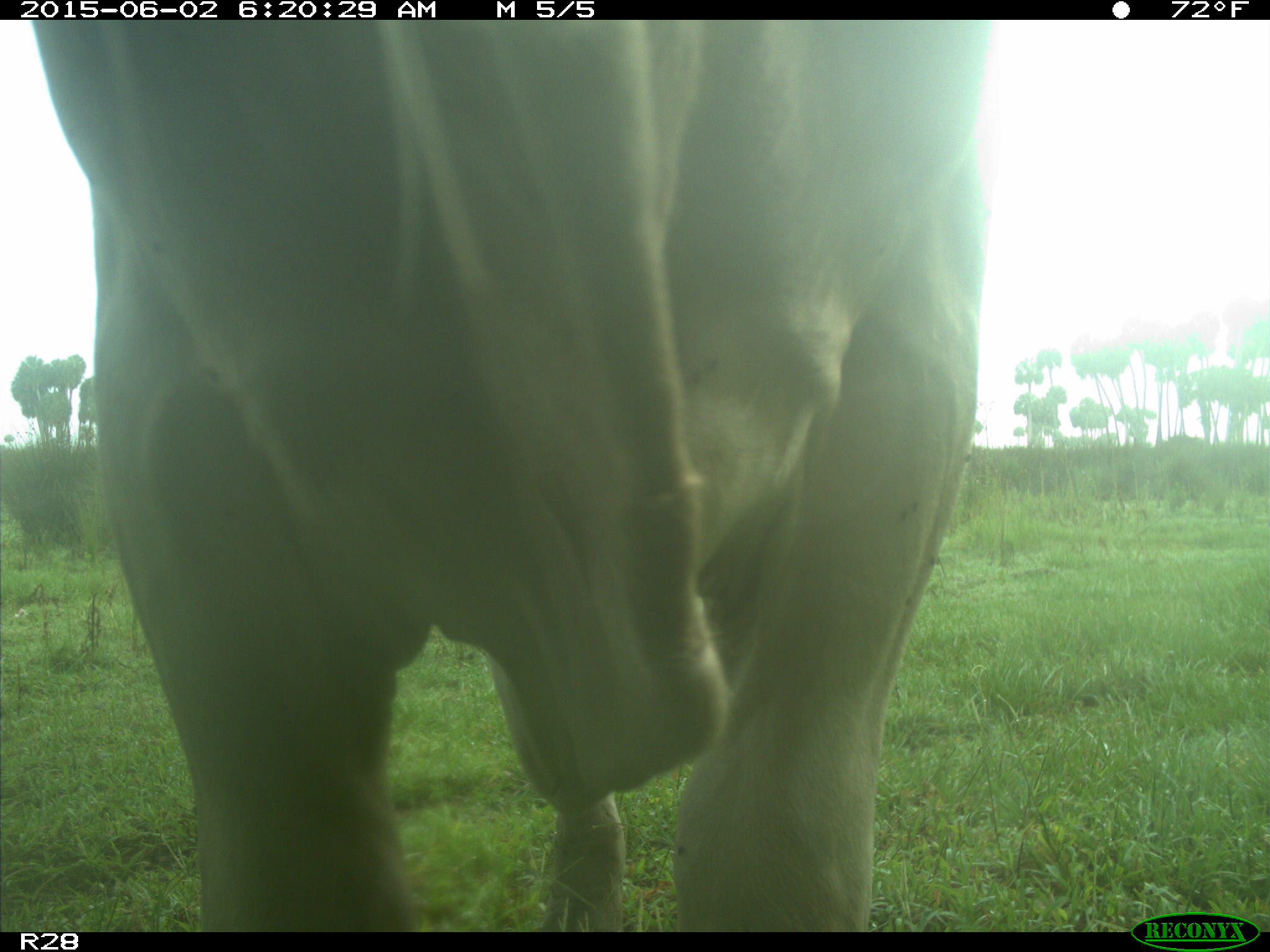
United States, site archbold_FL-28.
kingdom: Animalia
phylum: Chordata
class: Mammalia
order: Artiodactyla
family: Bovidae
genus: Bos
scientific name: Bos taurus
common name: domestic cow